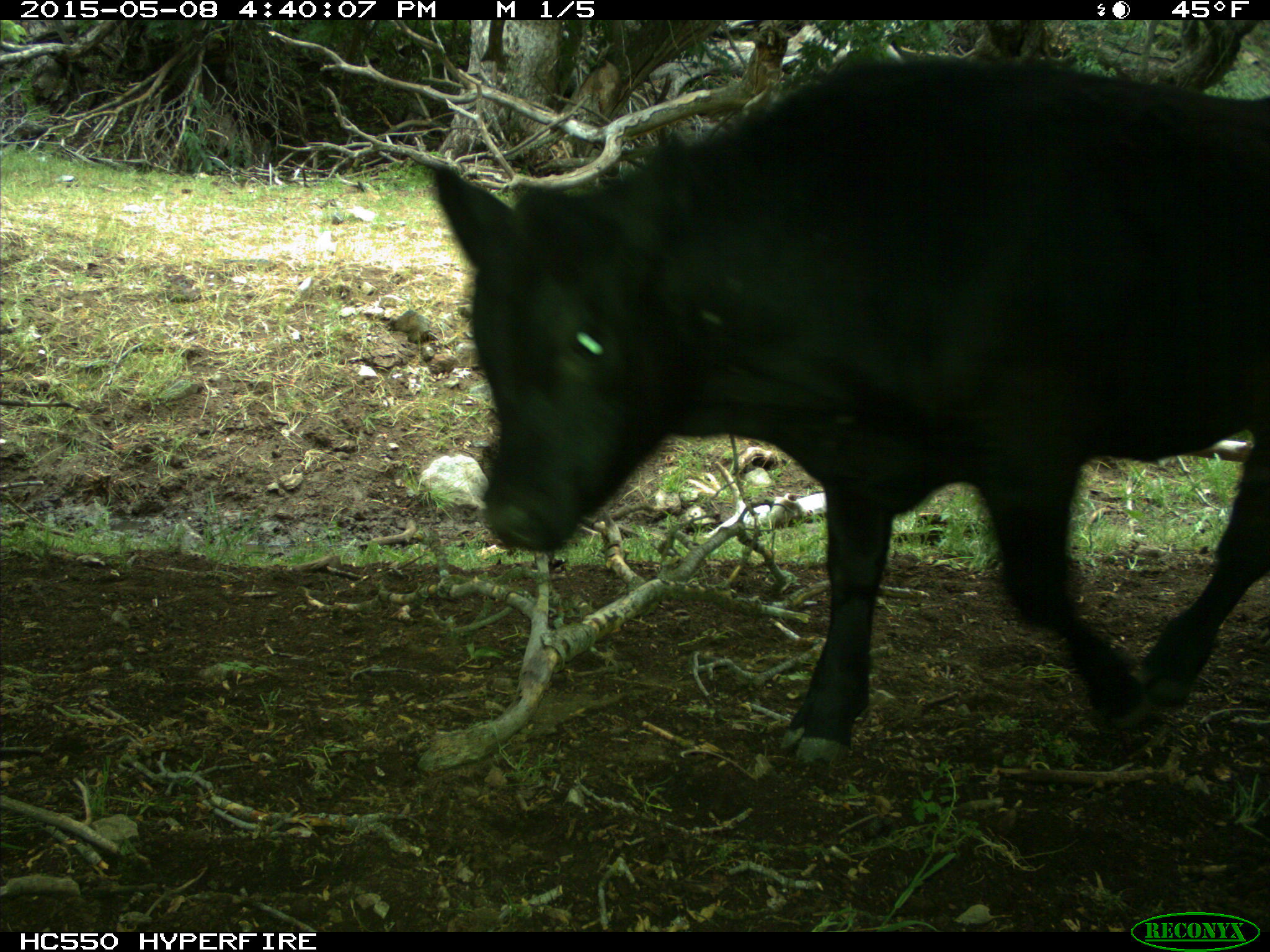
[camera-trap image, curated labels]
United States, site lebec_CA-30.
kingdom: Animalia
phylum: Chordata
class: Mammalia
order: Artiodactyla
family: Bovidae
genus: Bos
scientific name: Bos taurus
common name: domestic cow